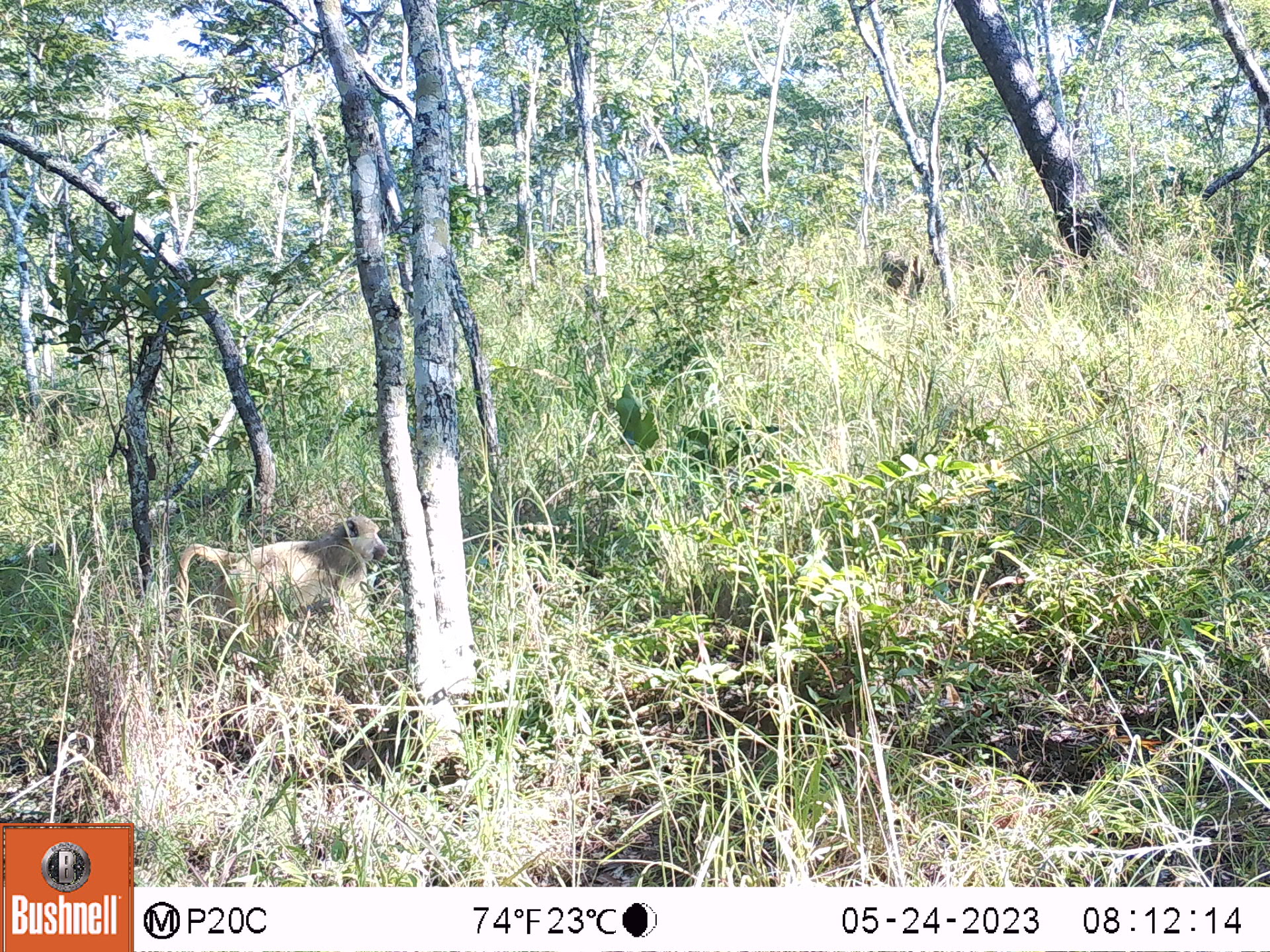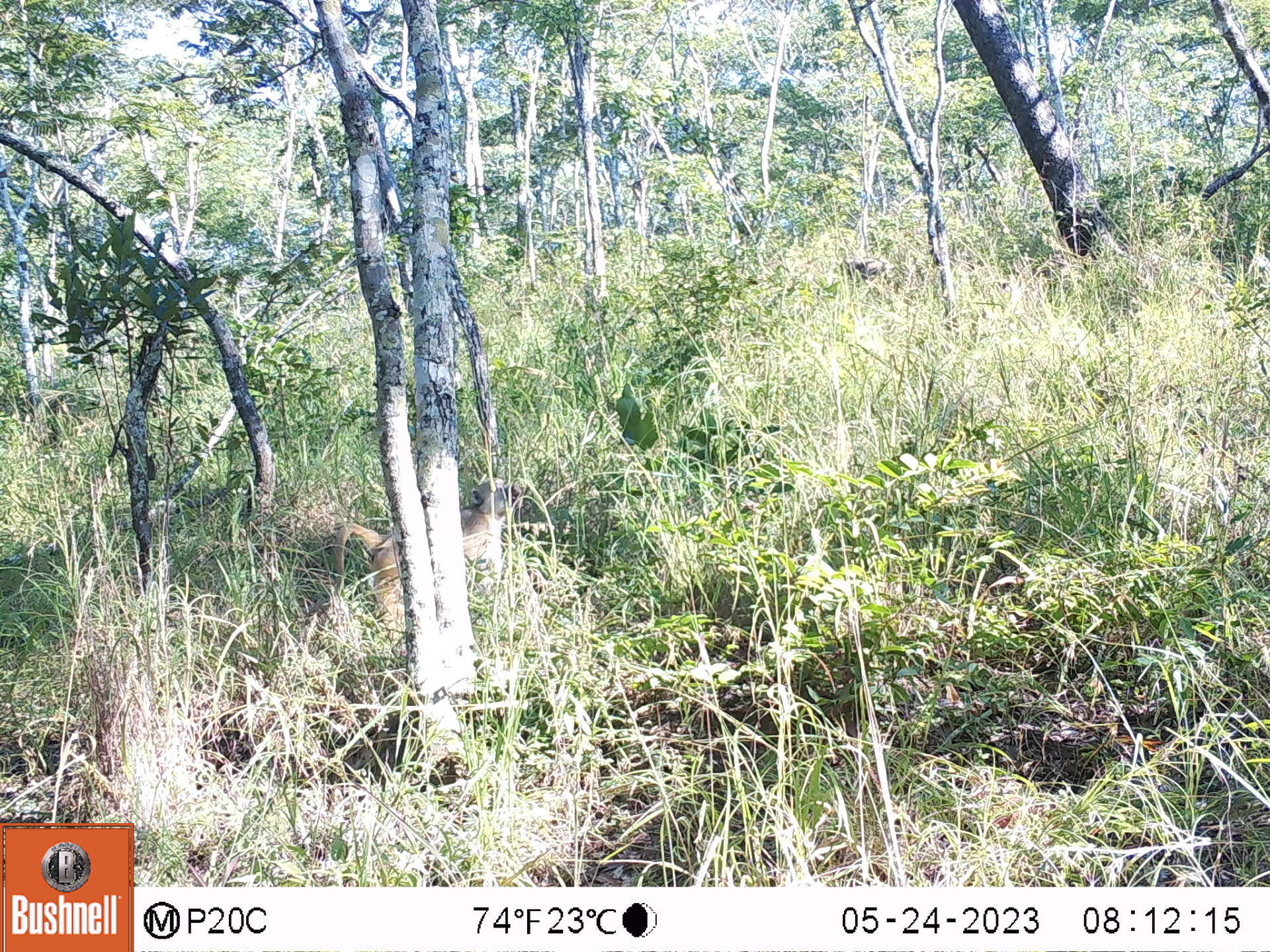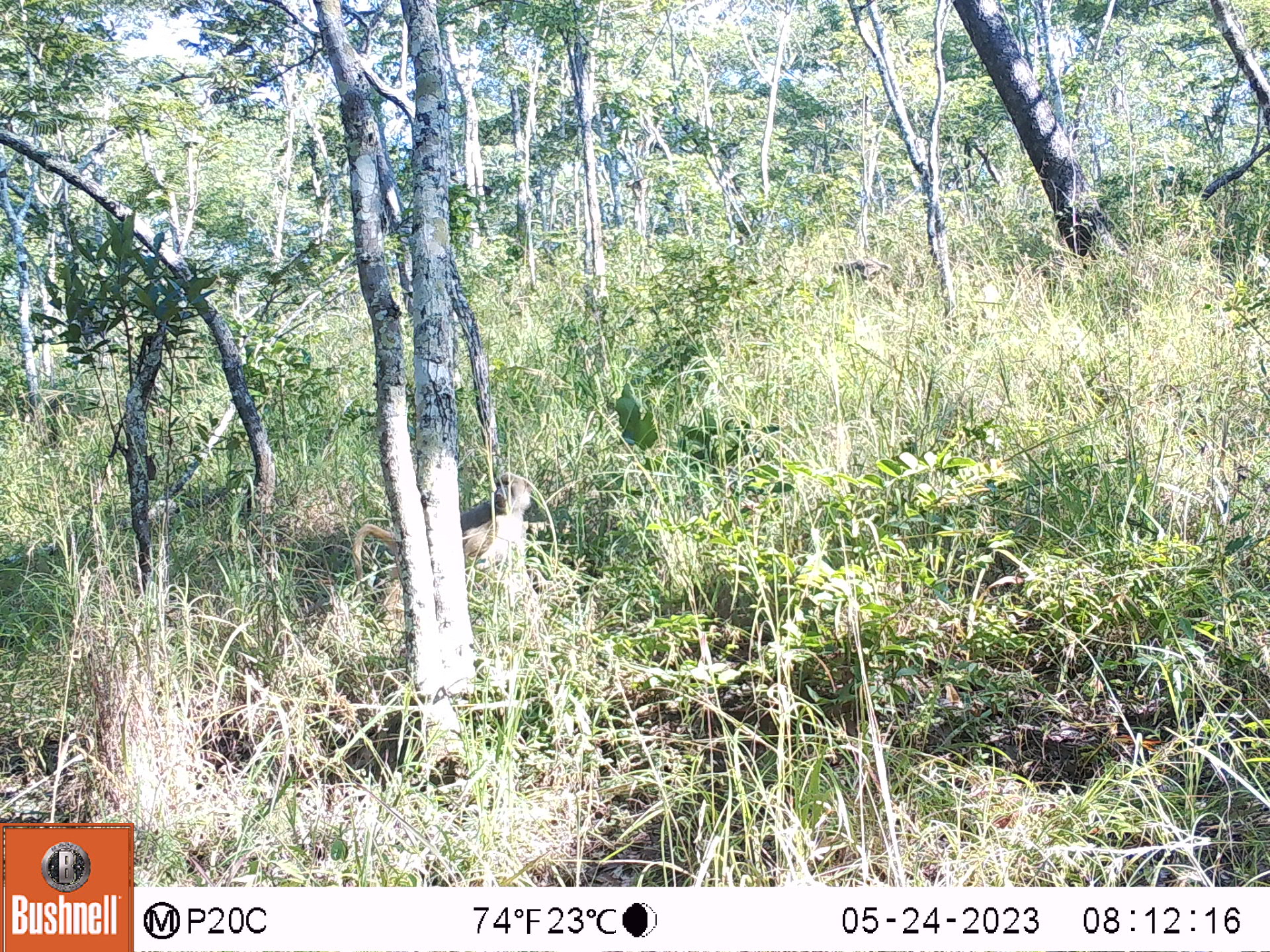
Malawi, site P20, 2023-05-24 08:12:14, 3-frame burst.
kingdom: Animalia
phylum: Chordata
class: Mammalia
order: Primates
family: Cercopithecidae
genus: Papio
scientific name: Papio cynocephalus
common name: yellow baboon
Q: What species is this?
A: Yellow baboon (Papio cynocephalus).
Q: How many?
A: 1.